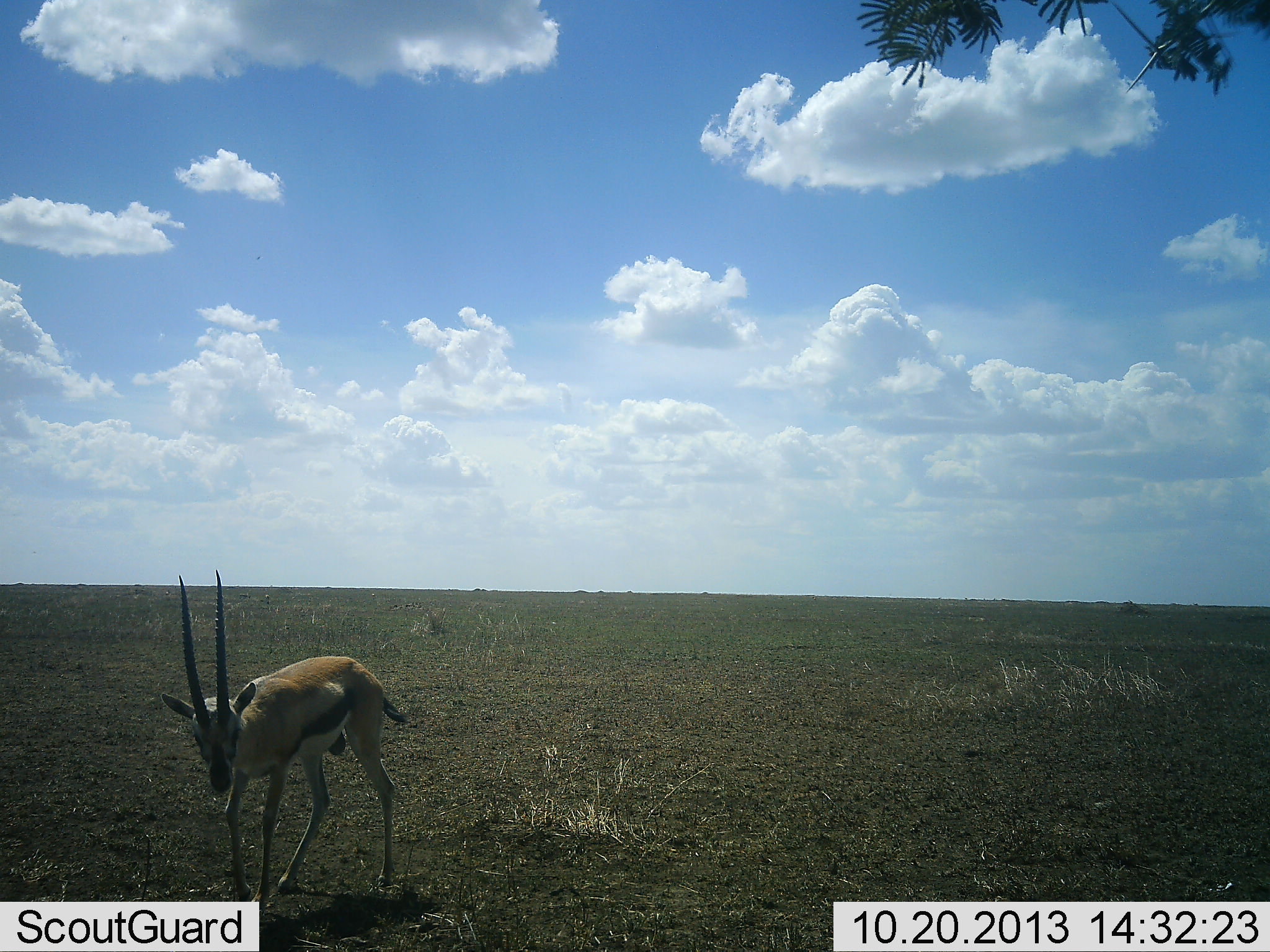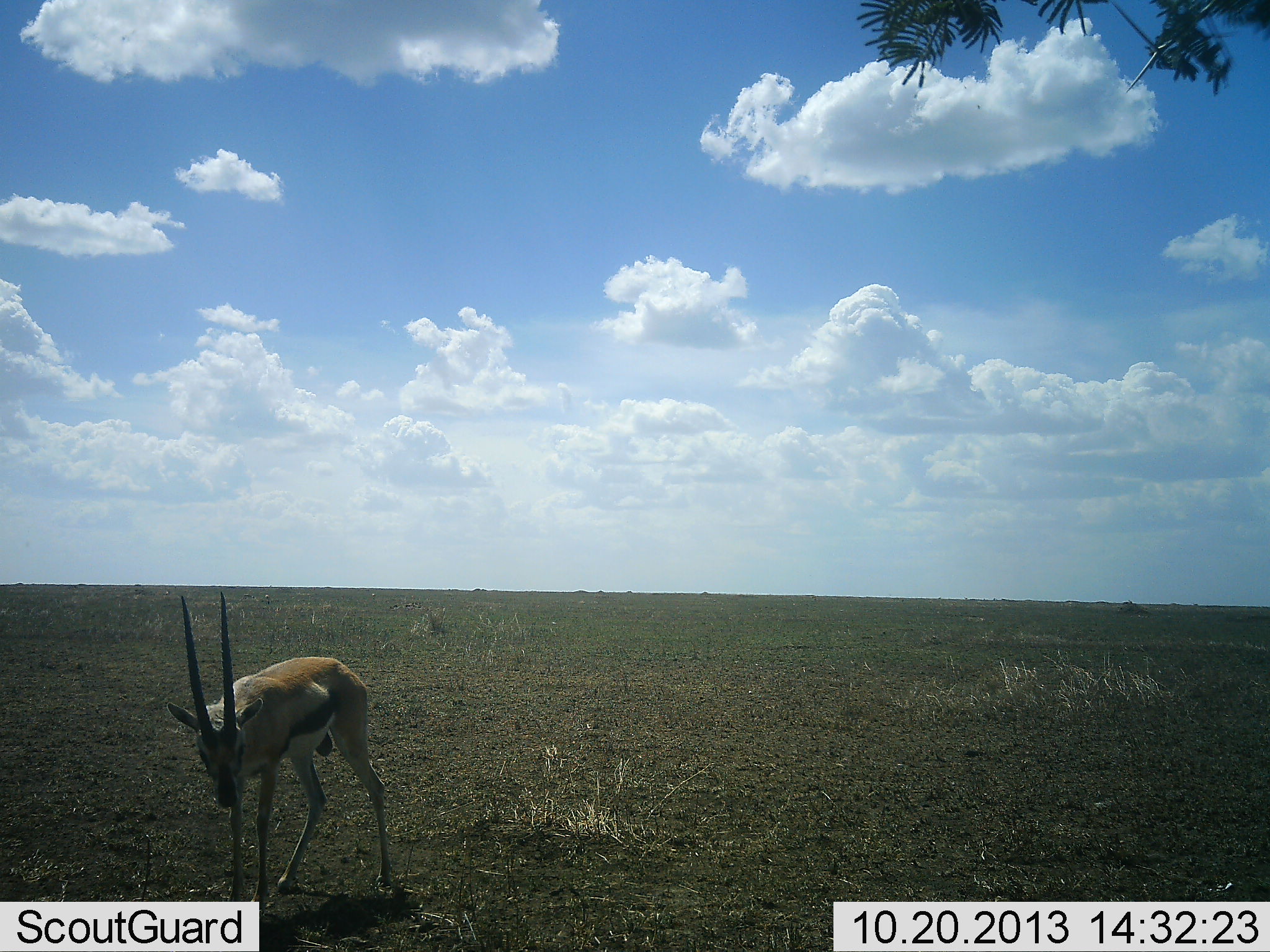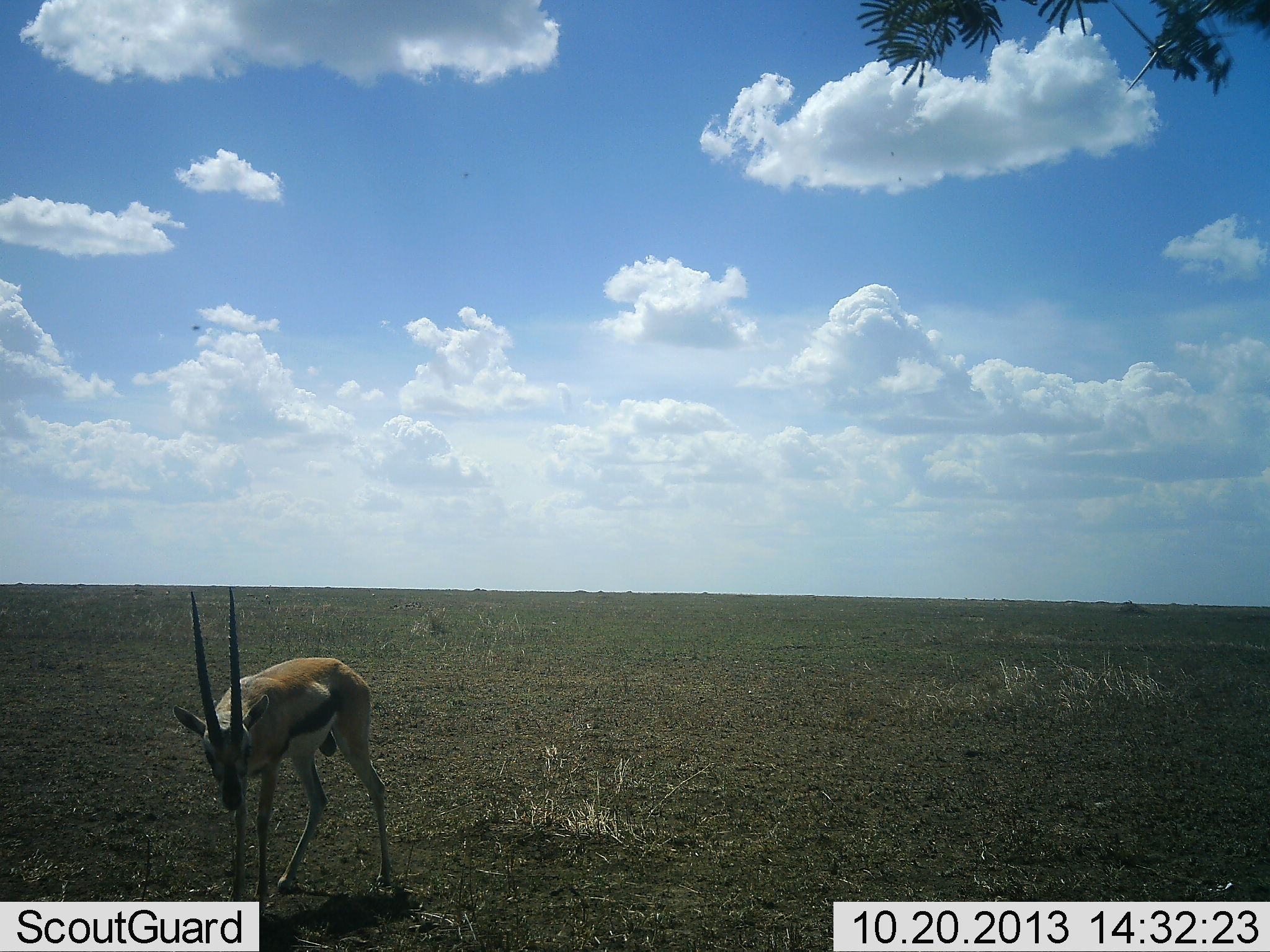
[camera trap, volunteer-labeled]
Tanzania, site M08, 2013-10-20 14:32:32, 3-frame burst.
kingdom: Animalia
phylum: Chordata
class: Mammalia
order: Artiodactyla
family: Bovidae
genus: Eudorcas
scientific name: Eudorcas thomsonii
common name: thomson's gazelle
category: gazellethomsons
Gazellethomsons (thomson's gazelle) (Eudorcas thomsonii), count 1. Behavior (volunteer vote fractions): standing 81%, resting 0%, moving 12%, interacting 0%. Young present (vote fraction): 0%. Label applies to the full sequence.